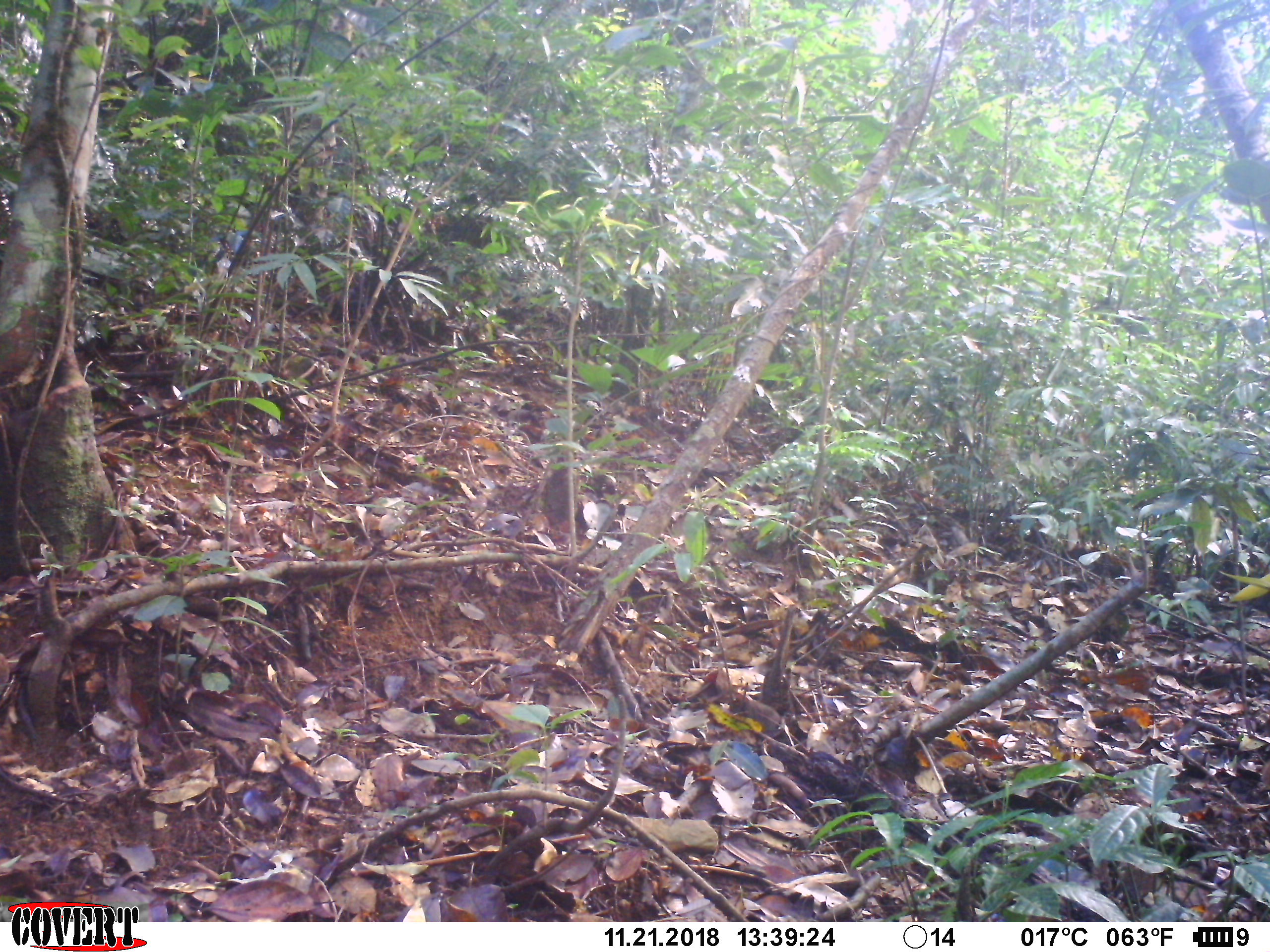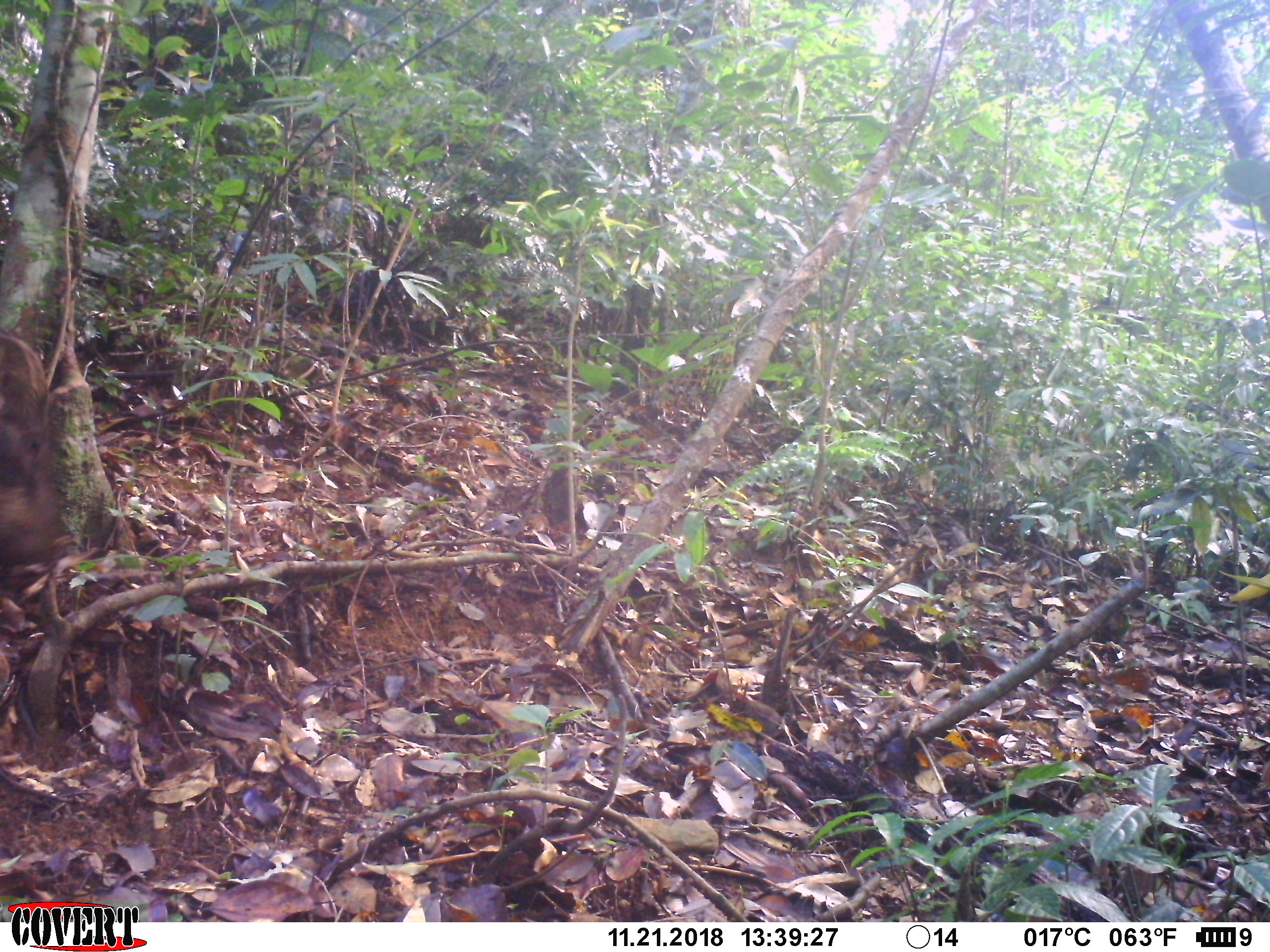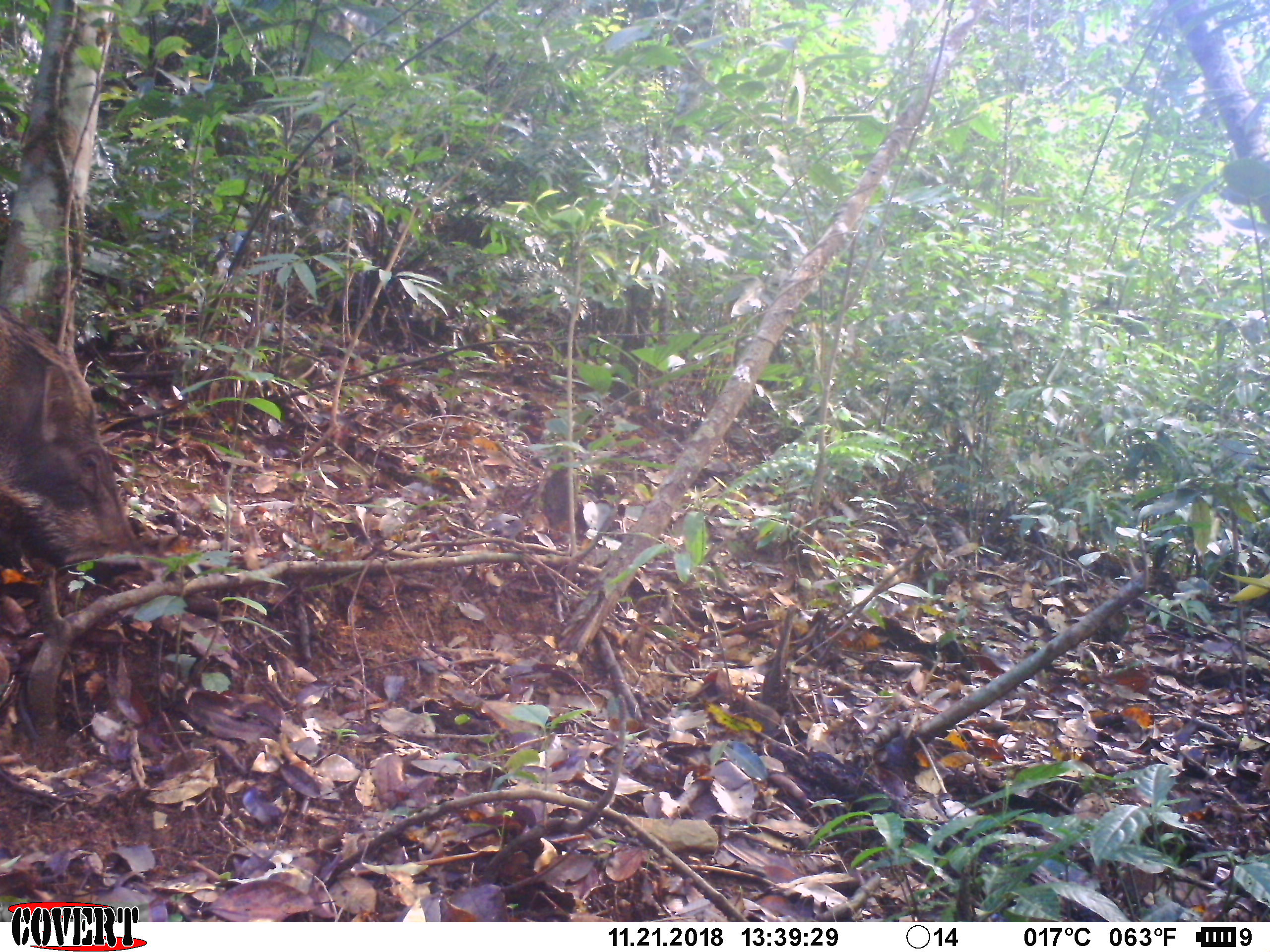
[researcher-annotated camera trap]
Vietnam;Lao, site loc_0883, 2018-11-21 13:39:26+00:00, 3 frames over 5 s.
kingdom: Animalia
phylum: Chordata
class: Mammalia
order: Artiodactyla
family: Suidae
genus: Sus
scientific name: Sus scrofa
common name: eurasian wild pig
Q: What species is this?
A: Eurasian wild pig (Sus scrofa).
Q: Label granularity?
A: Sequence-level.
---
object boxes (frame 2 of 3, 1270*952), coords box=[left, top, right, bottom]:
eurasian wild pig: box=[0, 325, 60, 566]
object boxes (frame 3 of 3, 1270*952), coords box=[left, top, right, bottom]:
eurasian wild pig: box=[0, 302, 148, 567]